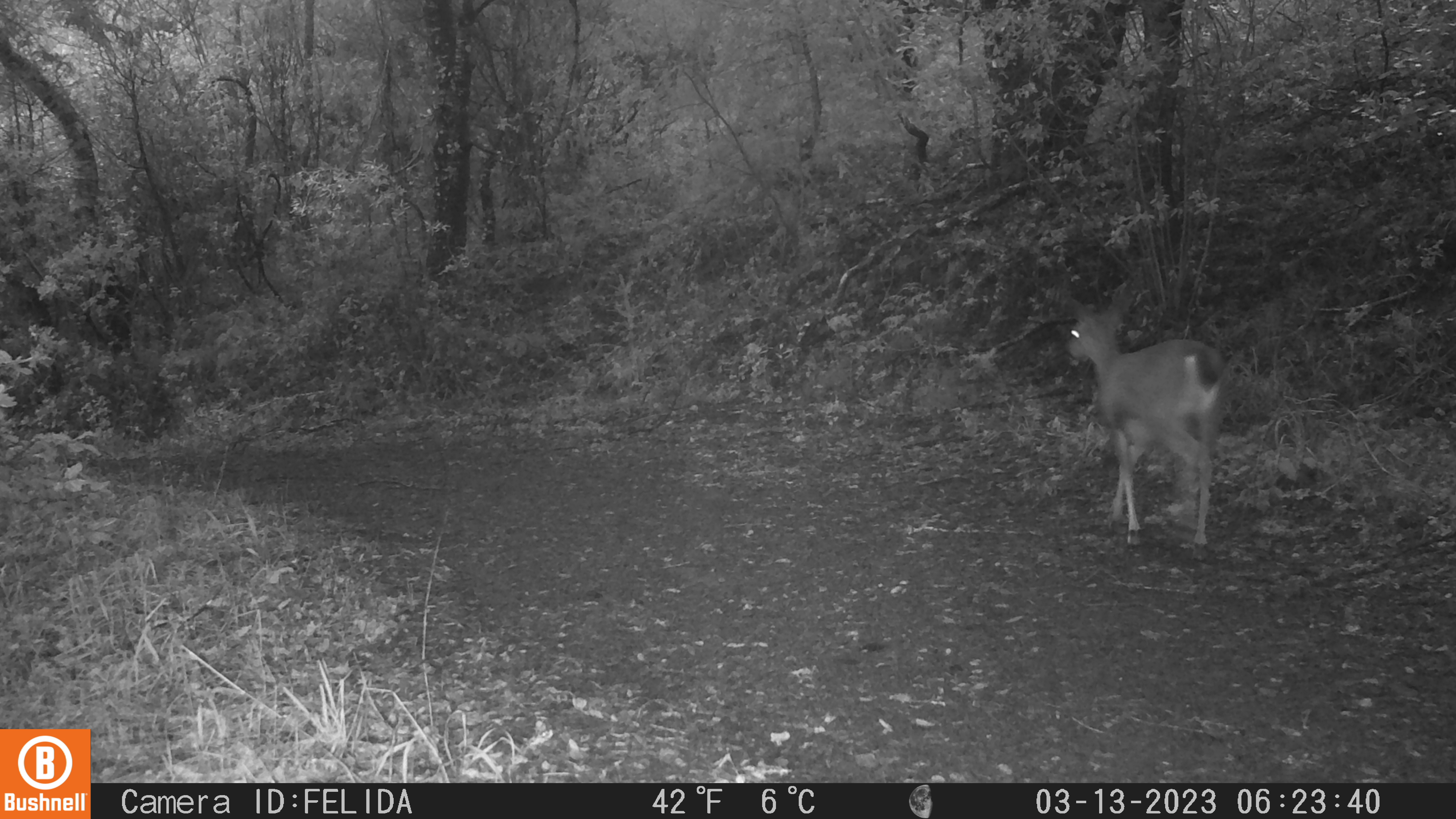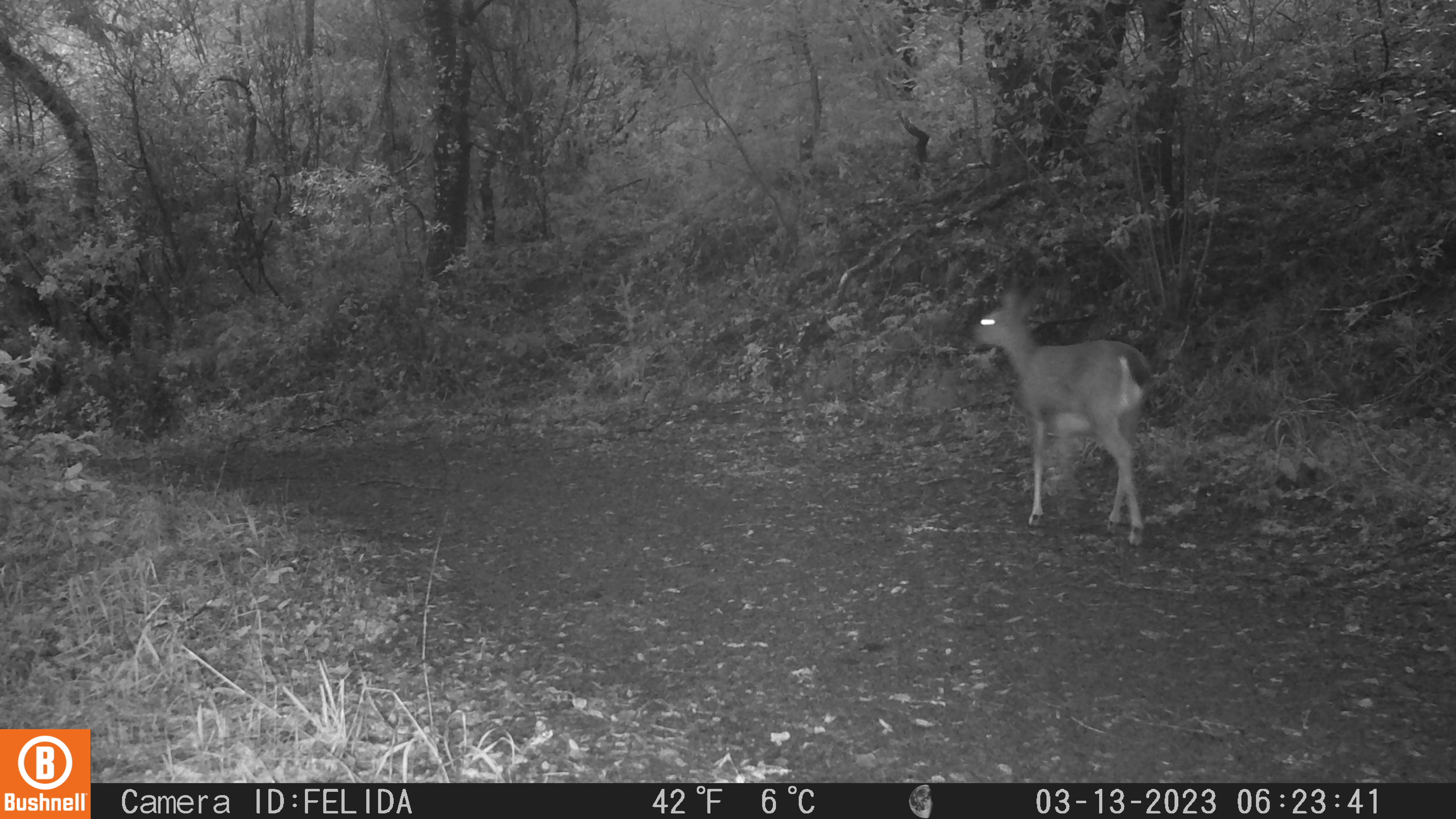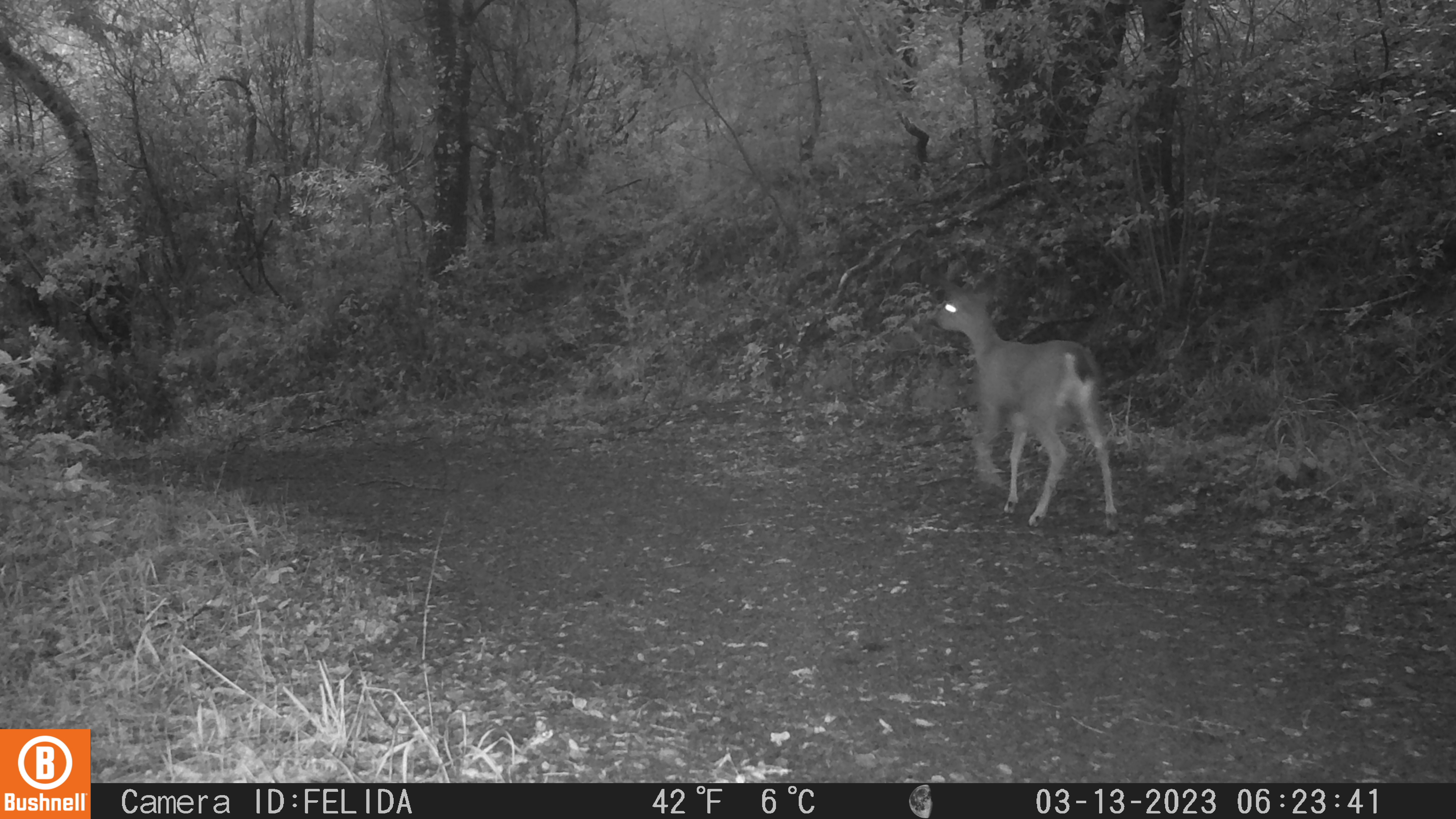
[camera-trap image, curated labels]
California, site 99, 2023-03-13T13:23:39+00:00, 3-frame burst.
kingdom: Animalia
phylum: Chordata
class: Mammalia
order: Artiodactyla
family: Cervidae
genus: Odocoileus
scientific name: Odocoileus hemionus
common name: mule deer